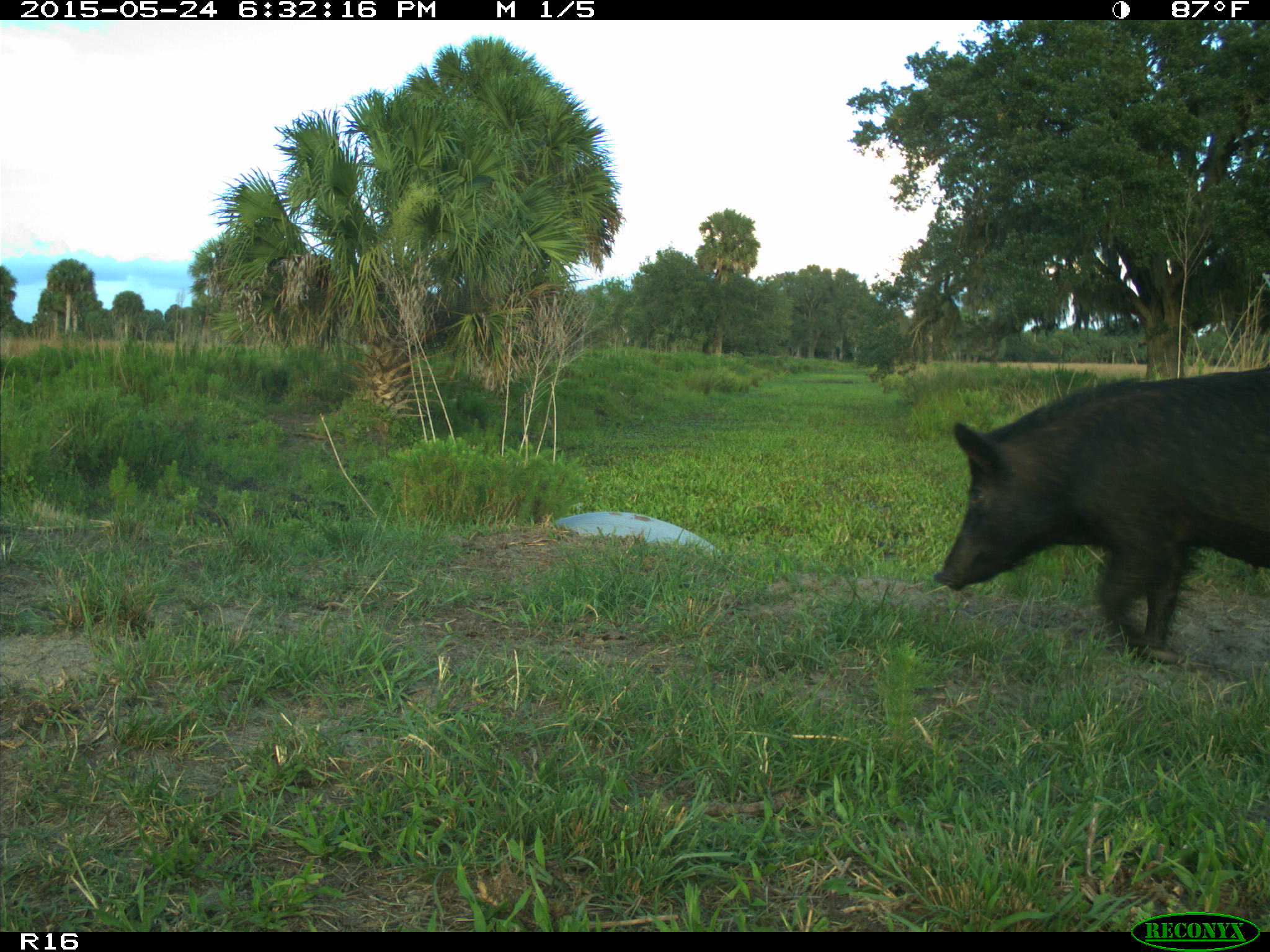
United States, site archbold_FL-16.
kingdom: Animalia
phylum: Chordata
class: Mammalia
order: Artiodactyla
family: Suidae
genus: Sus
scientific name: Sus scrofa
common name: wild boar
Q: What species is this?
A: Sus scrofa (wild boar).